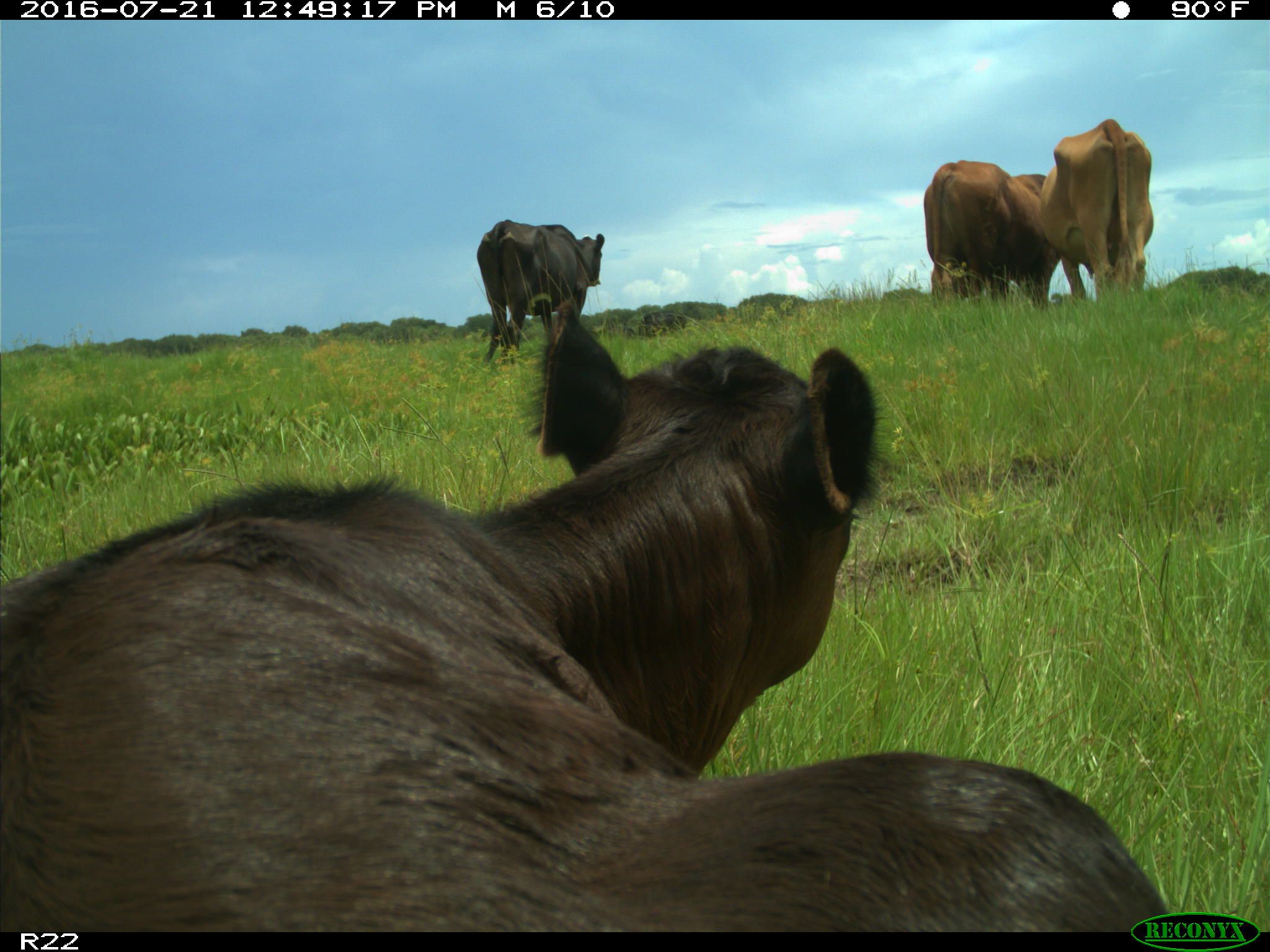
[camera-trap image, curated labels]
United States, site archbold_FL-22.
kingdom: Animalia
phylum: Chordata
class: Mammalia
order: Artiodactyla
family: Bovidae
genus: Bos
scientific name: Bos taurus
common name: domestic cow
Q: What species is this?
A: Bos taurus (domestic cow).